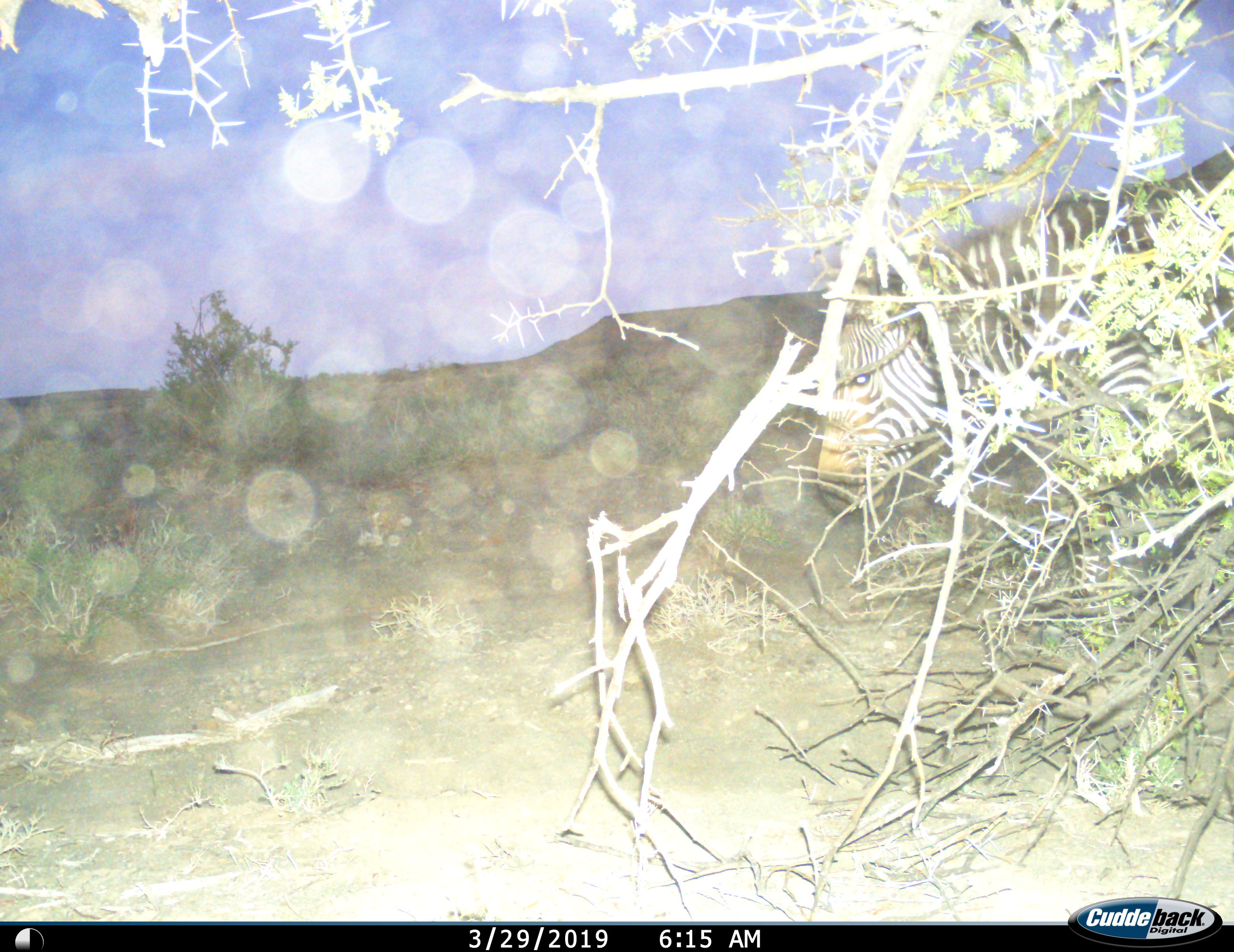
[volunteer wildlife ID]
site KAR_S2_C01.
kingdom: Animalia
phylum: Chordata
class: Mammalia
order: Perissodactyla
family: Equidae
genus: Equus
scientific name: Equus zebra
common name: mountain zebra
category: zebramountain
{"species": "zebramountain (mountain zebra) (Equus zebra)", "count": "1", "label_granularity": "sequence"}